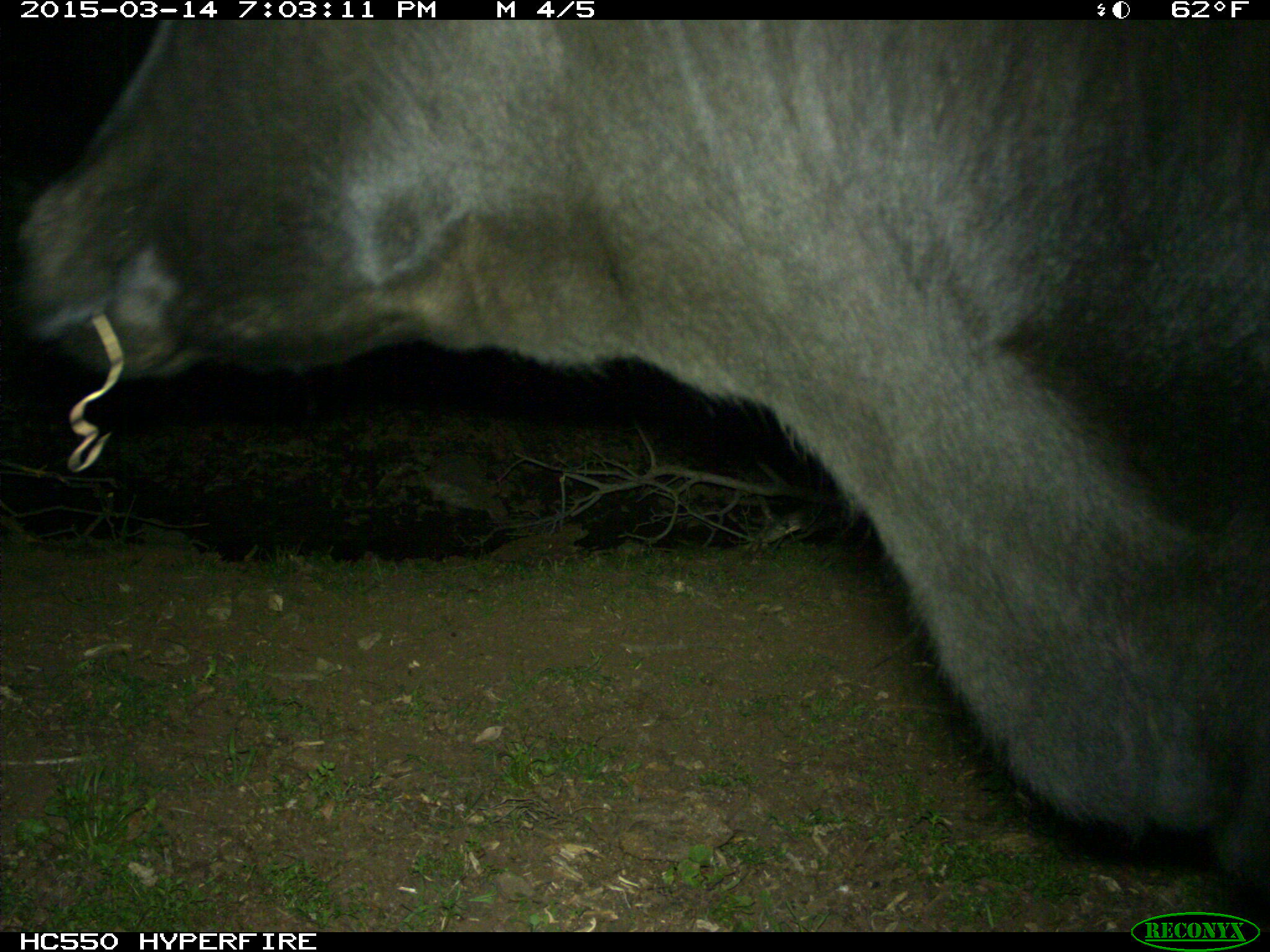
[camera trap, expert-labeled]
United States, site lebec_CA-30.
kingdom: Animalia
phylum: Chordata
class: Mammalia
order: Artiodactyla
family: Bovidae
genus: Bos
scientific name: Bos taurus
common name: domestic cow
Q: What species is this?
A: Bos taurus (domestic cow).